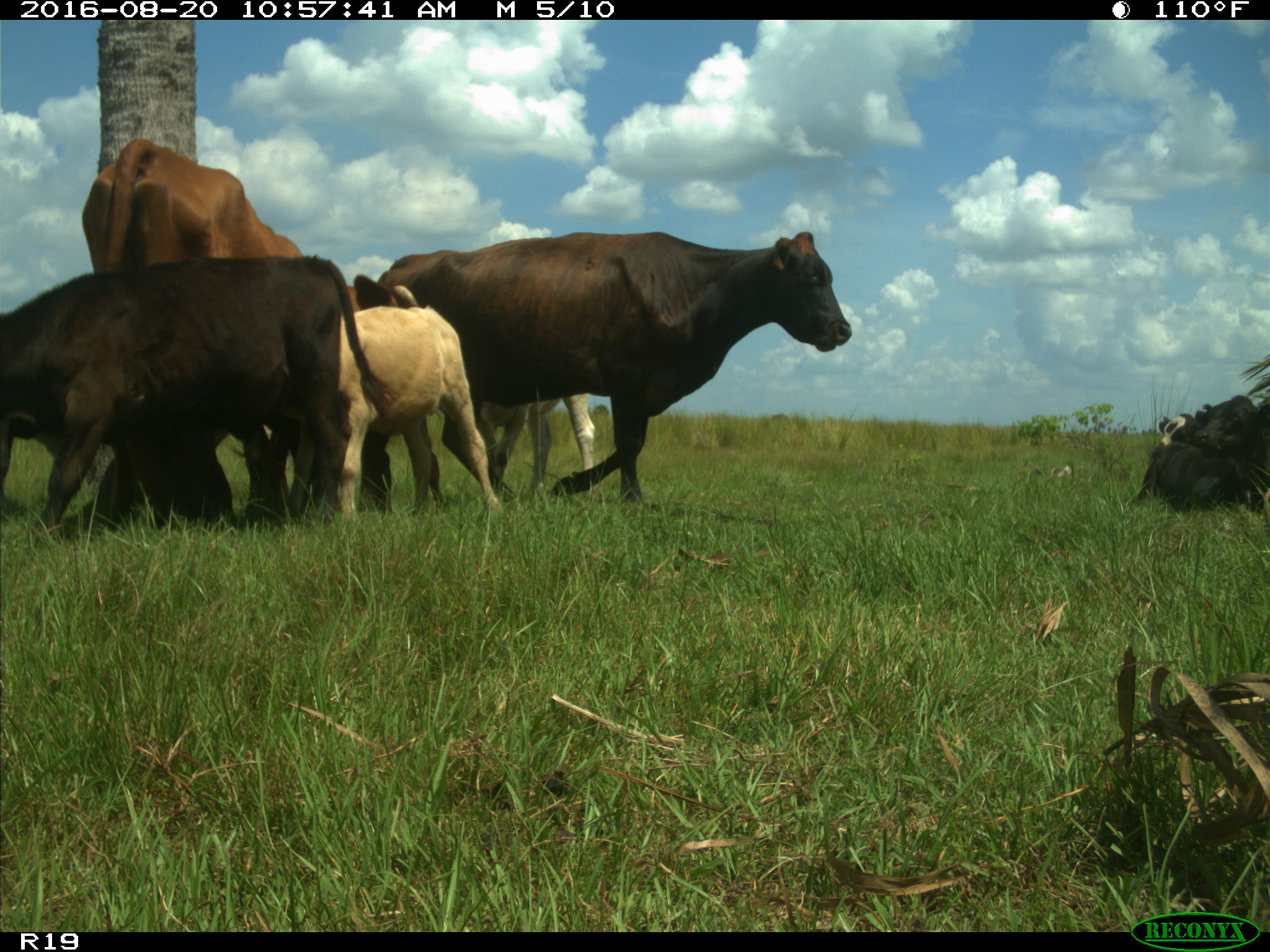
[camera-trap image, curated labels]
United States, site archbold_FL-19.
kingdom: Animalia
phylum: Chordata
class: Mammalia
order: Artiodactyla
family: Bovidae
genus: Bos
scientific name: Bos taurus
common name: domestic cow